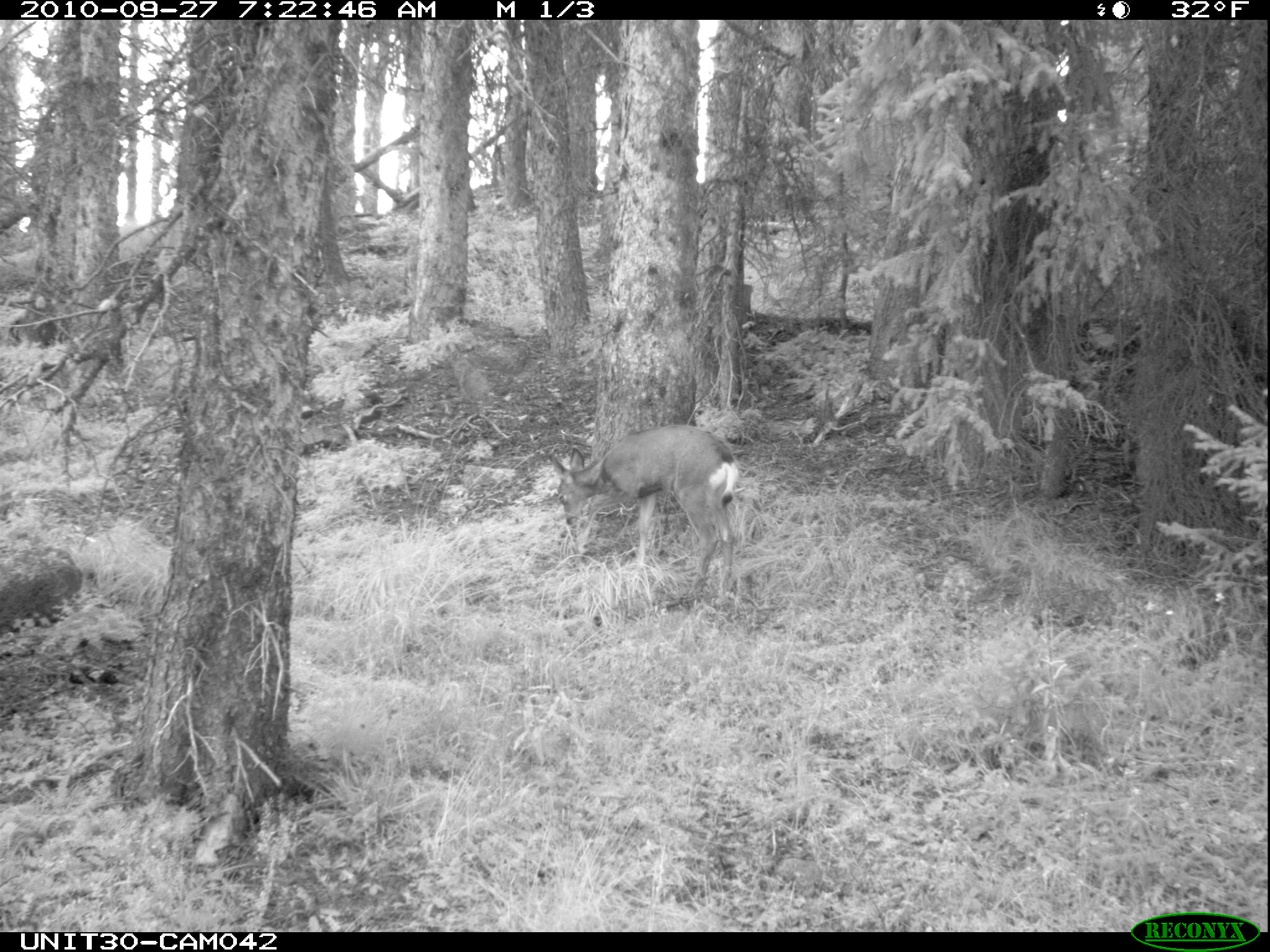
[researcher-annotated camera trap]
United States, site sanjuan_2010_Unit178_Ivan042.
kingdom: Animalia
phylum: Chordata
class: Mammalia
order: Artiodactyla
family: Cervidae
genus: Odocoileus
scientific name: Odocoileus hemionus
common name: mule deer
Odocoileus hemionus (mule deer).